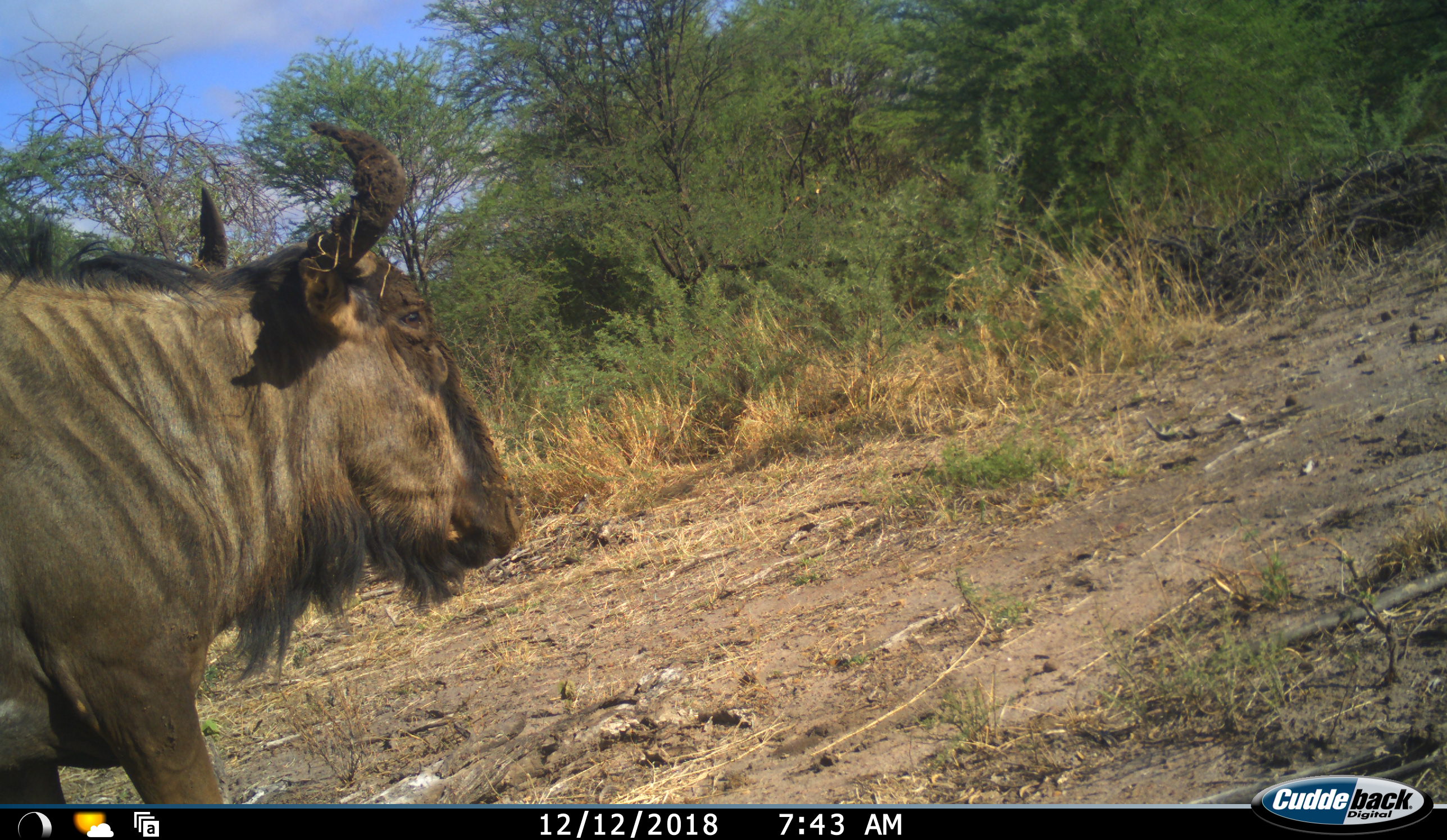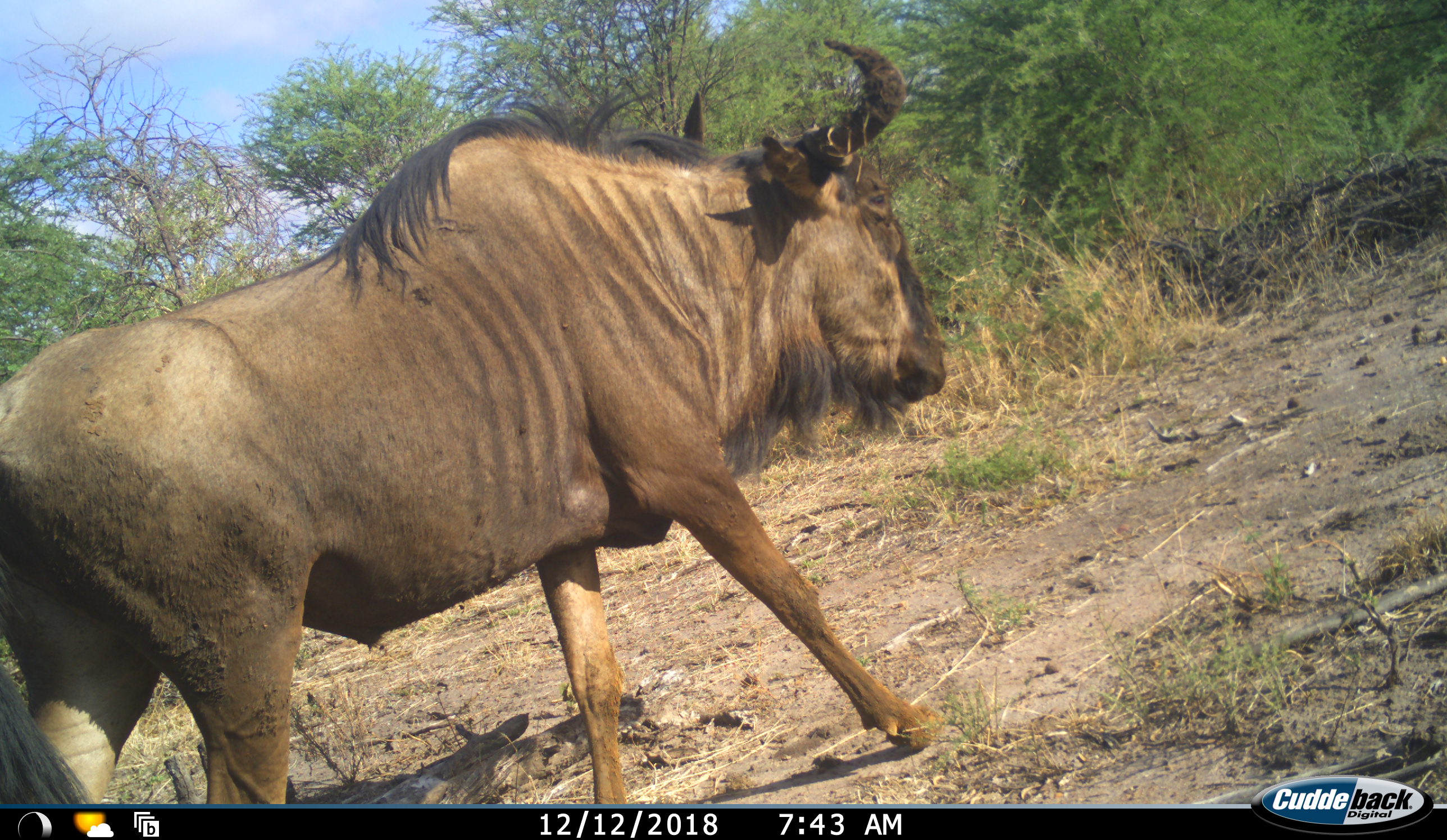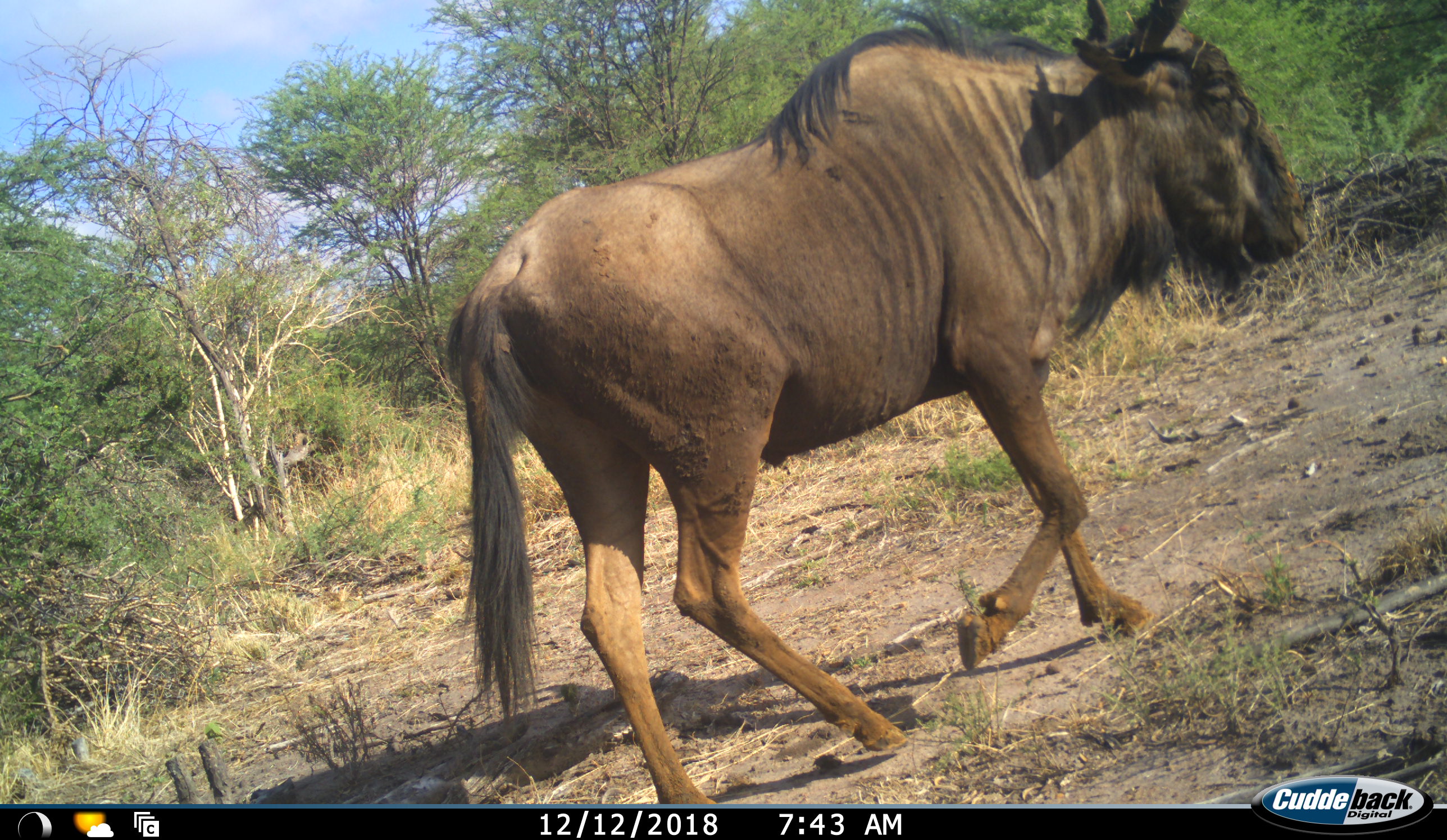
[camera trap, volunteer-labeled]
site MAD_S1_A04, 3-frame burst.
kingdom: Animalia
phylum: Chordata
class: Mammalia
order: Artiodactyla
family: Bovidae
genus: Connochaetes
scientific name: Connochaetes taurinus taurinus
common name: blue wildebeest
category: wildebeestblue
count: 1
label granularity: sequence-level